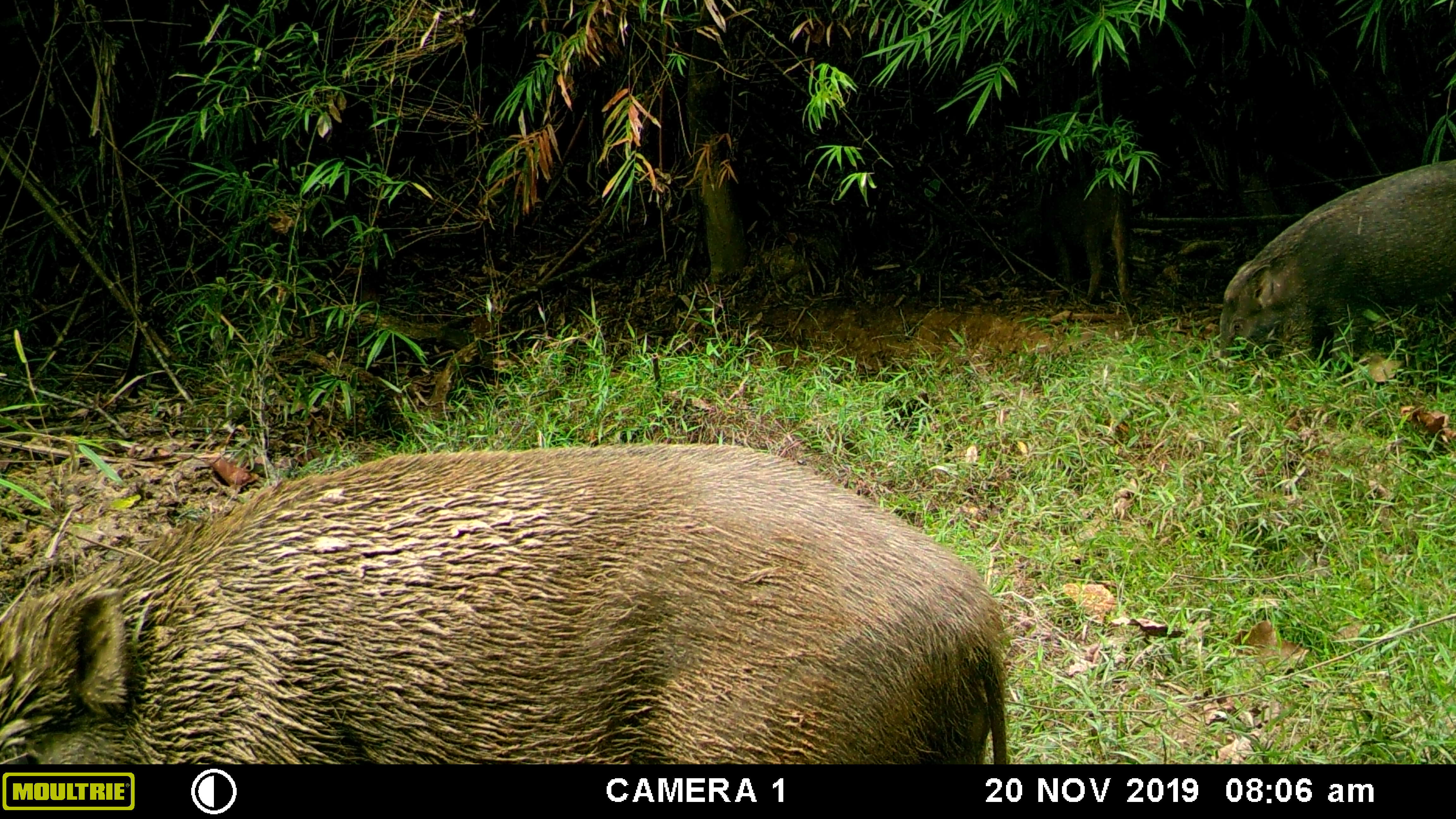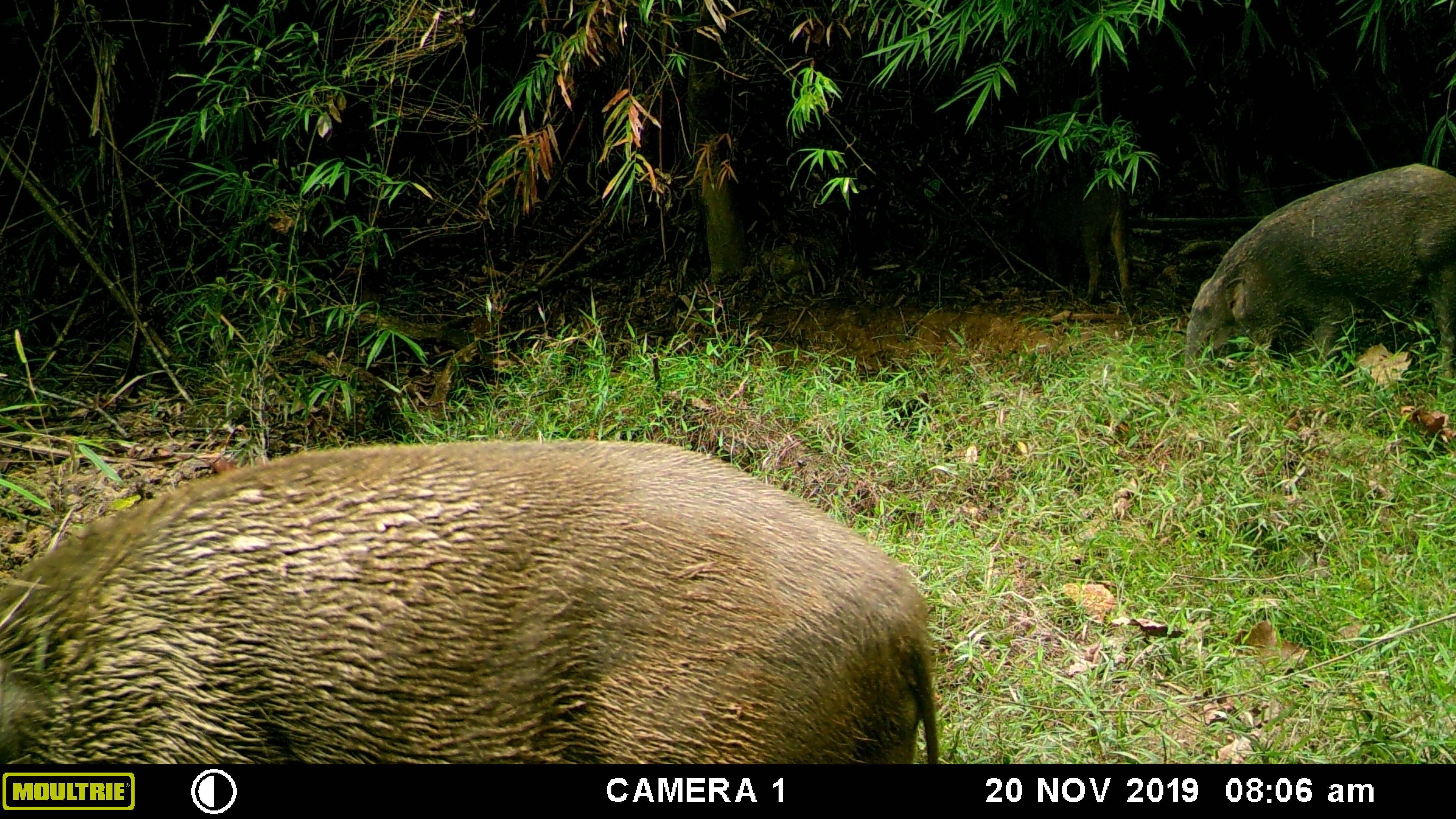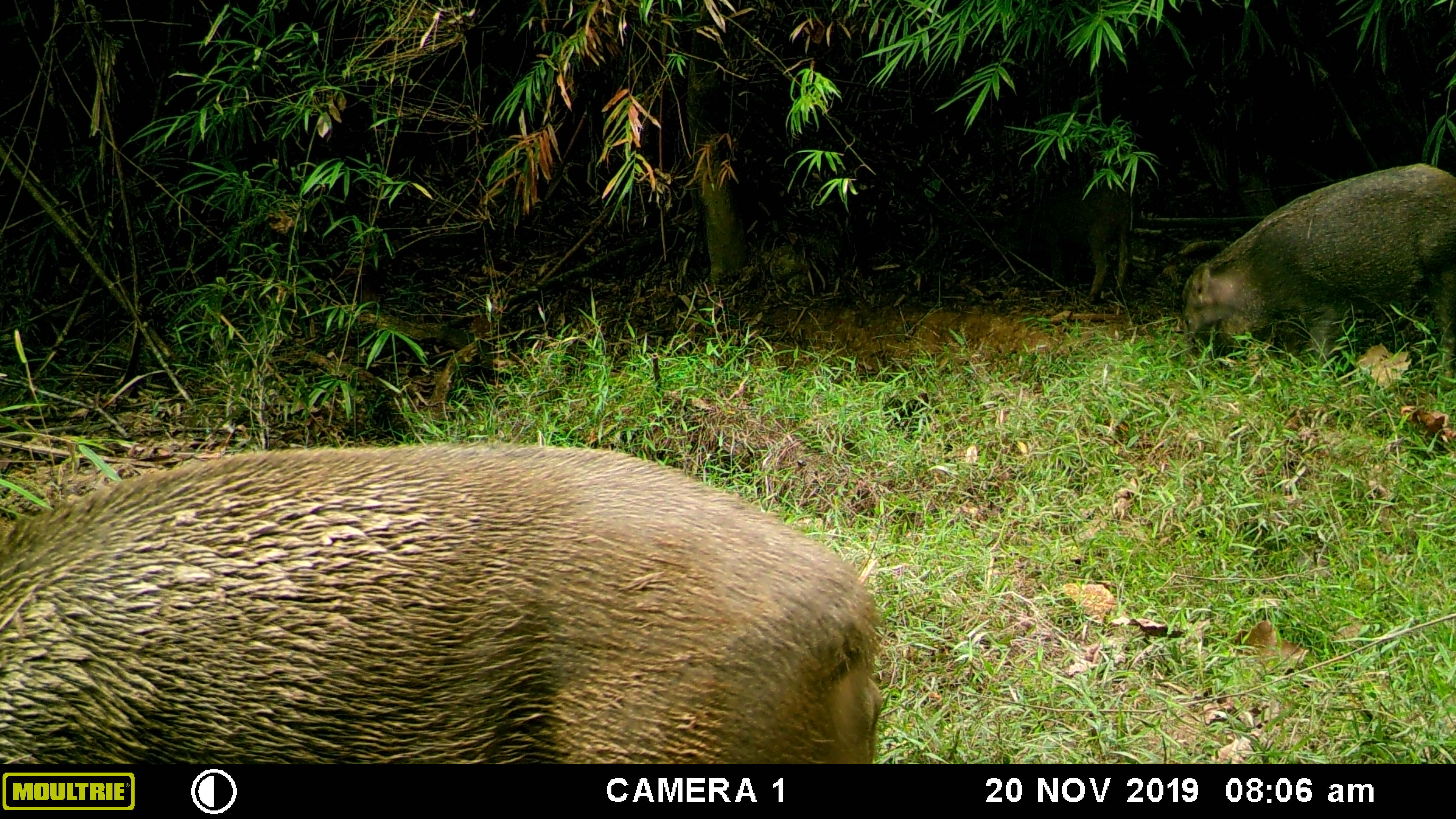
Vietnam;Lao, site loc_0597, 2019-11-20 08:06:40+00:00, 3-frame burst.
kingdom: Animalia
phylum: Chordata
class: Mammalia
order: Artiodactyla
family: Suidae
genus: Sus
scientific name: Sus scrofa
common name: eurasian wild pig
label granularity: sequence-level